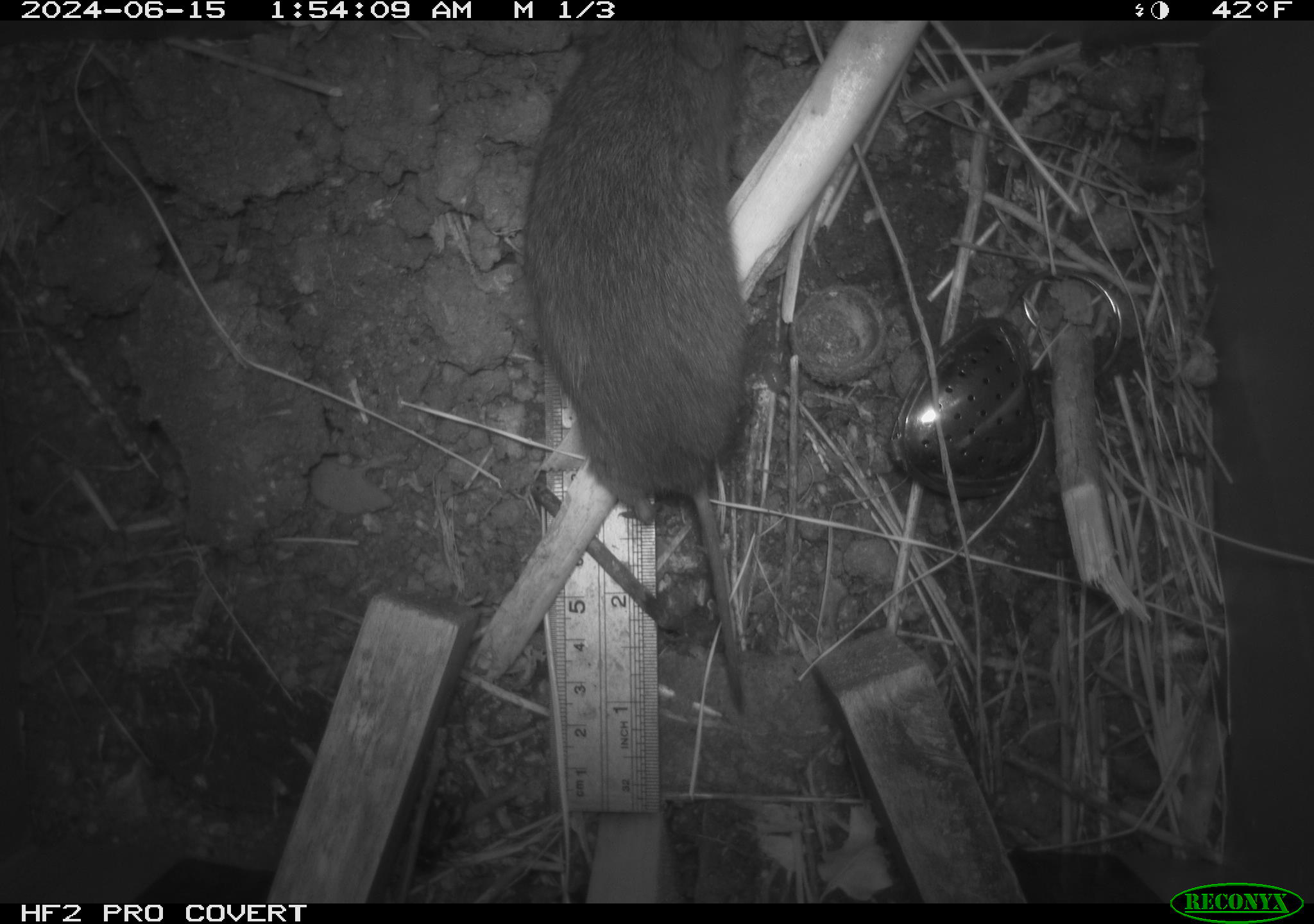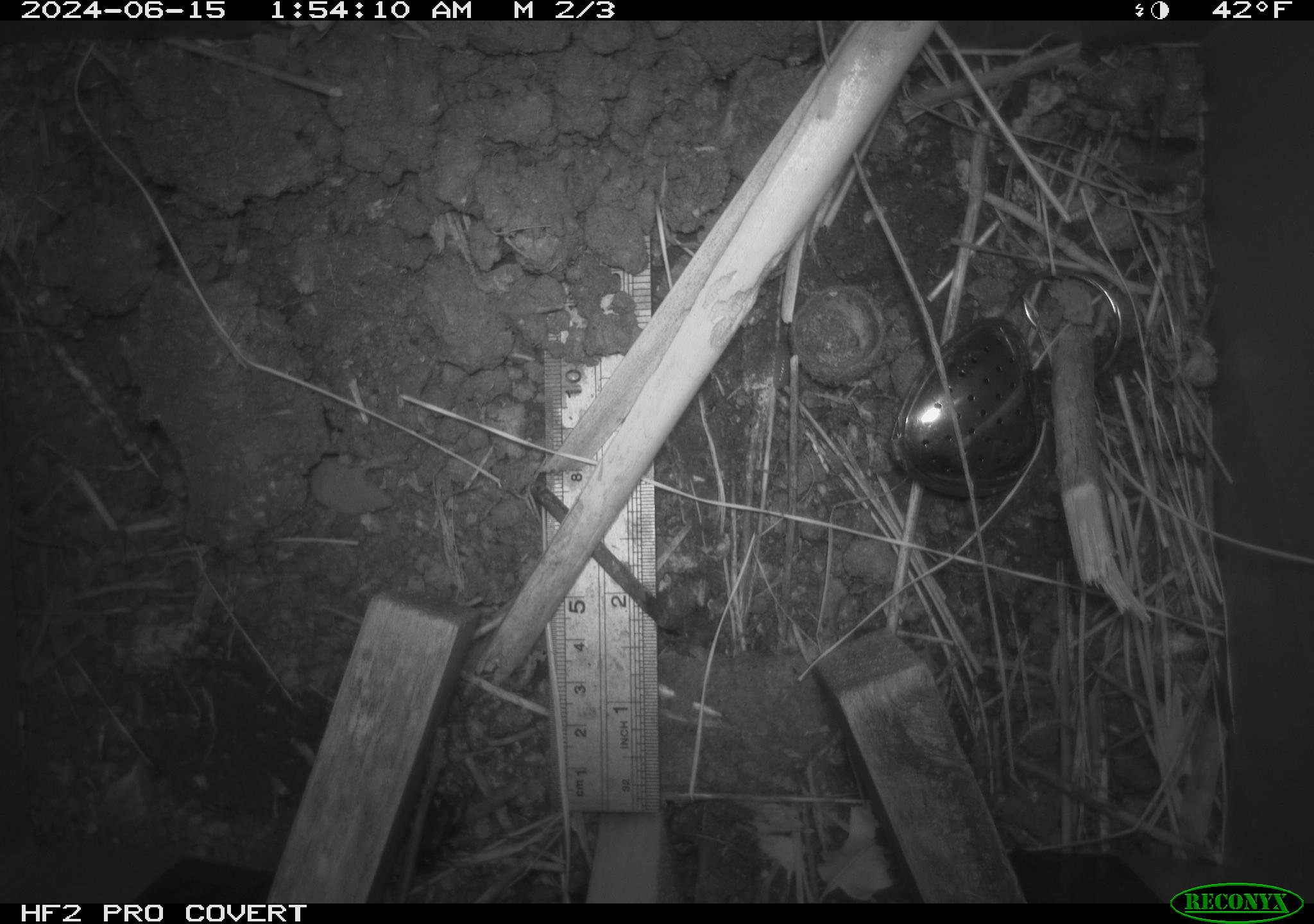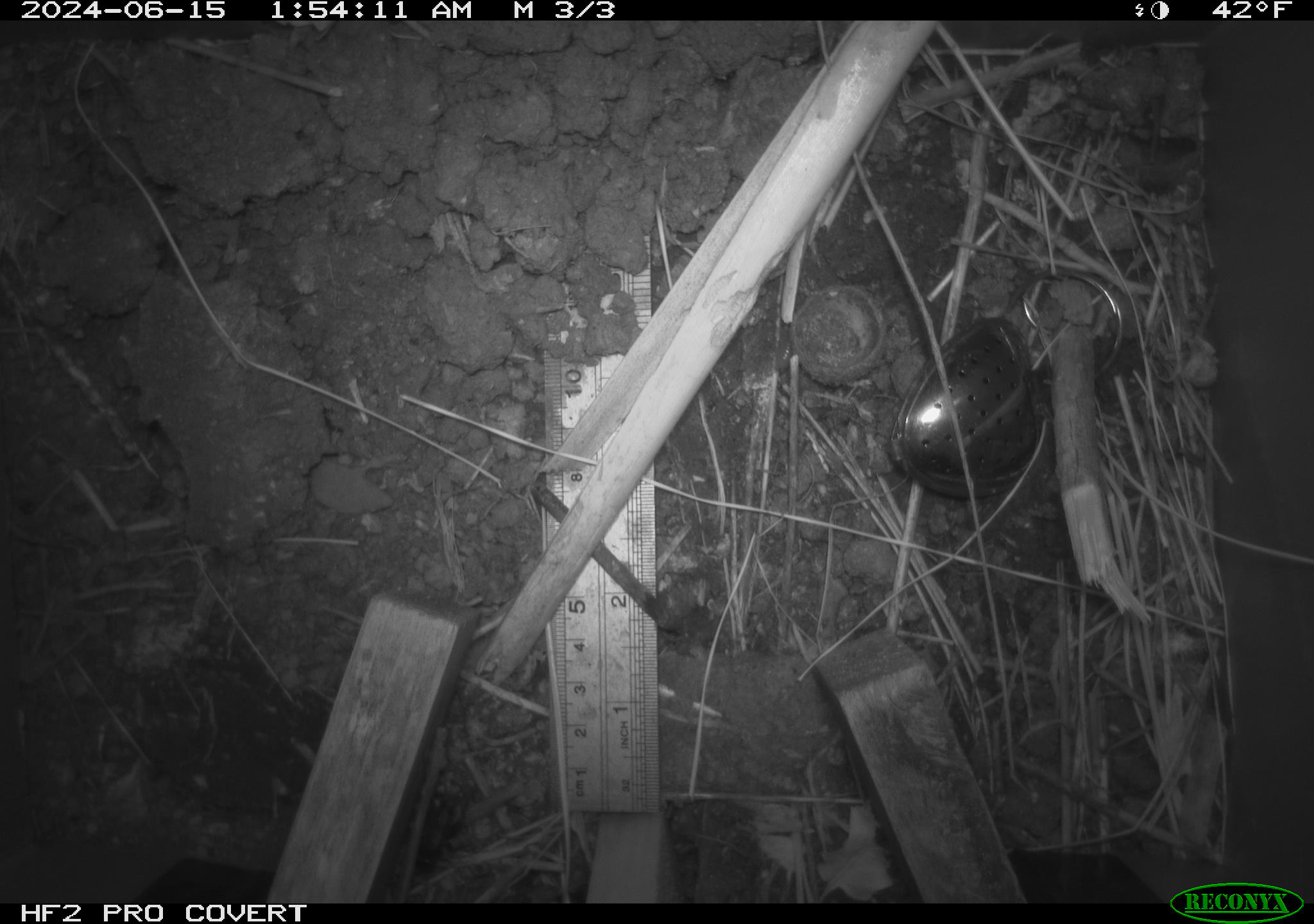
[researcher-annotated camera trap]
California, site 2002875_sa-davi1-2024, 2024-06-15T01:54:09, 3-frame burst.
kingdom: Animalia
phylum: Chordata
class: Mammalia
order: Rodentia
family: Cricetidae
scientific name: Arvicolinae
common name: voles, lemmings, and muskrats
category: arvicolinae subfamily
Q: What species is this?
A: Arvicolinae subfamily (voles, lemmings, and muskrats) (Arvicolinae).